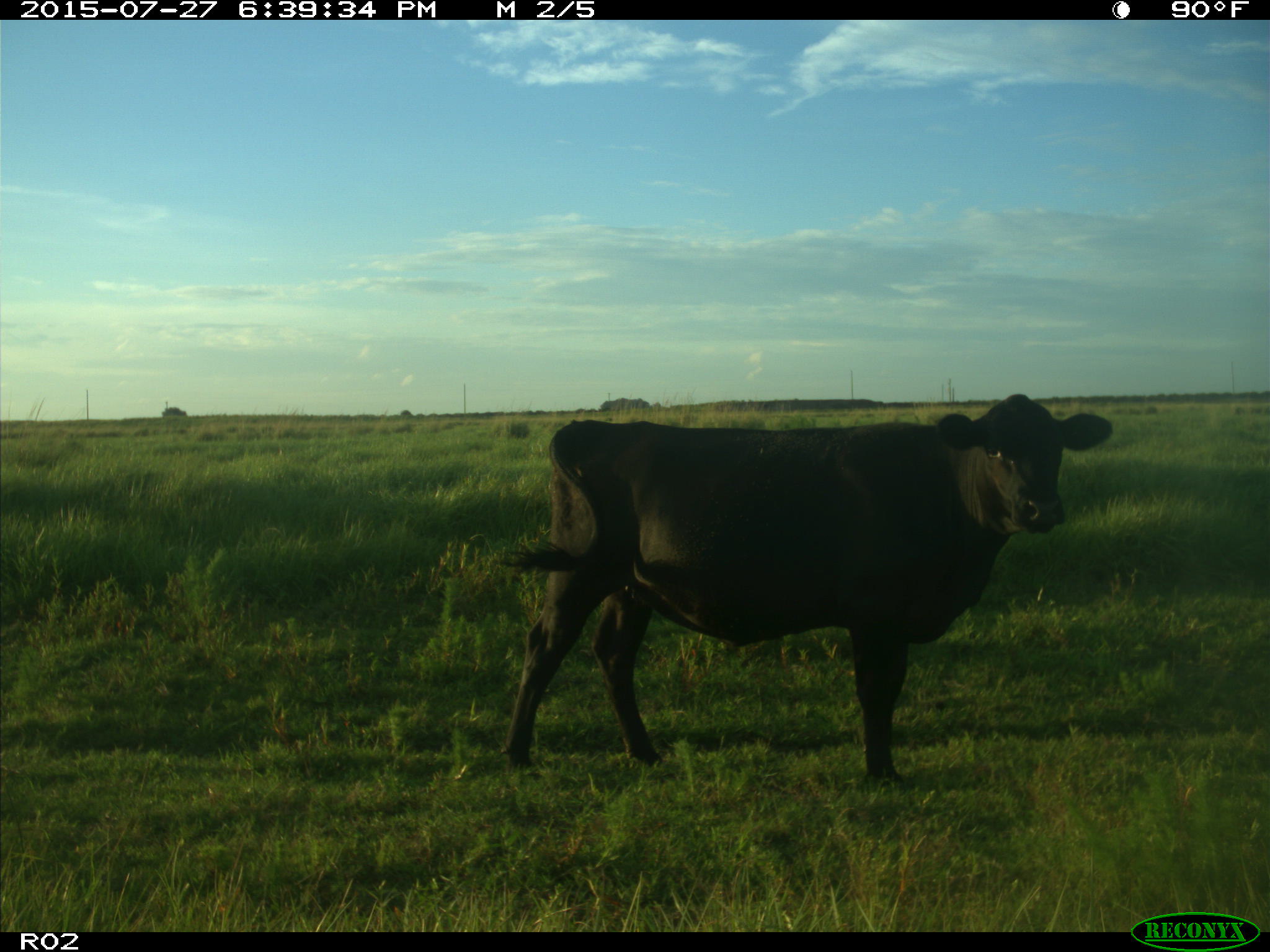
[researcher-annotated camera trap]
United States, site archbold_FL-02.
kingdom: Animalia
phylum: Chordata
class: Mammalia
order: Artiodactyla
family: Bovidae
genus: Bos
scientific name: Bos taurus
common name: domestic cow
Bos taurus (domestic cow).